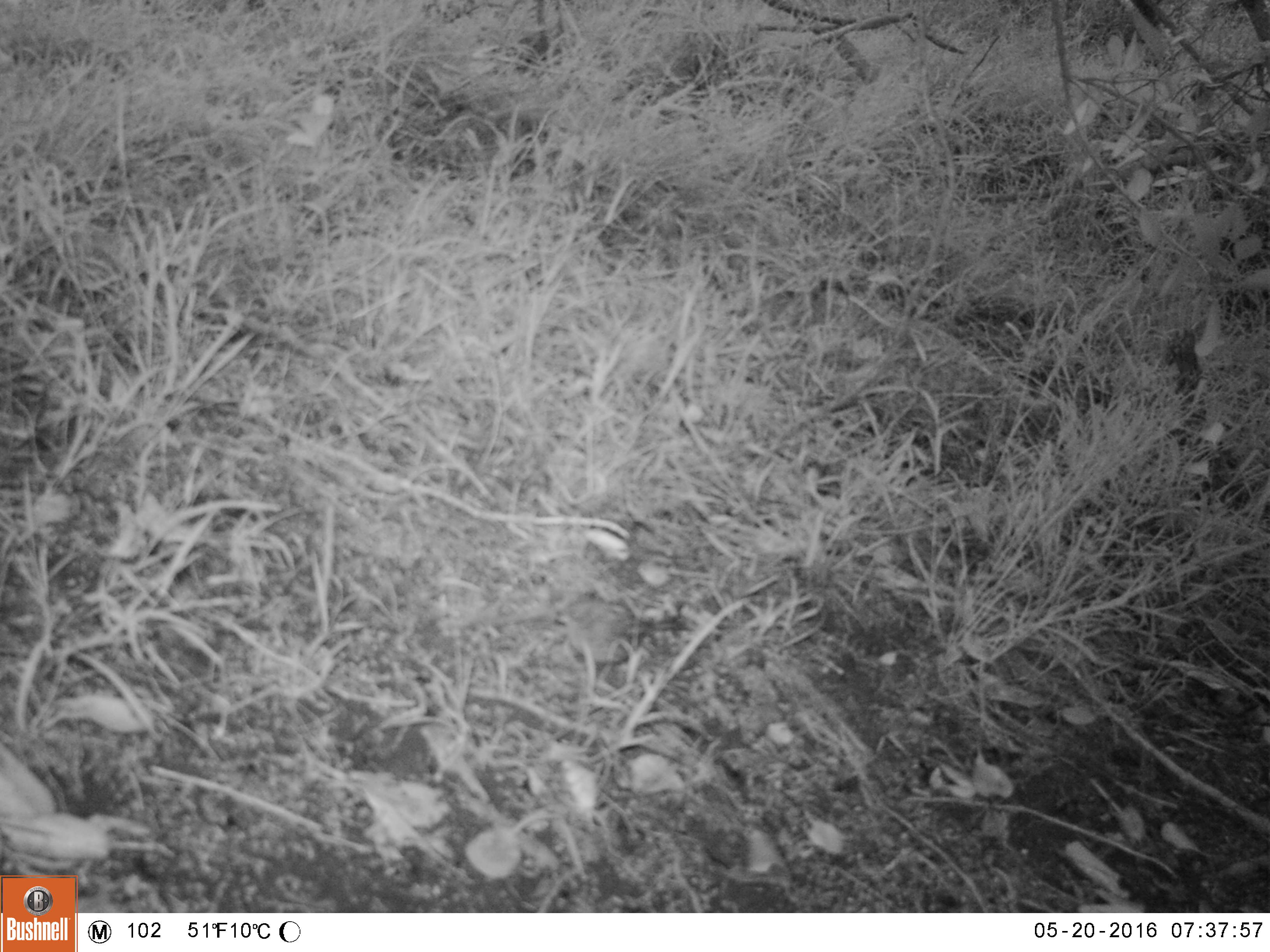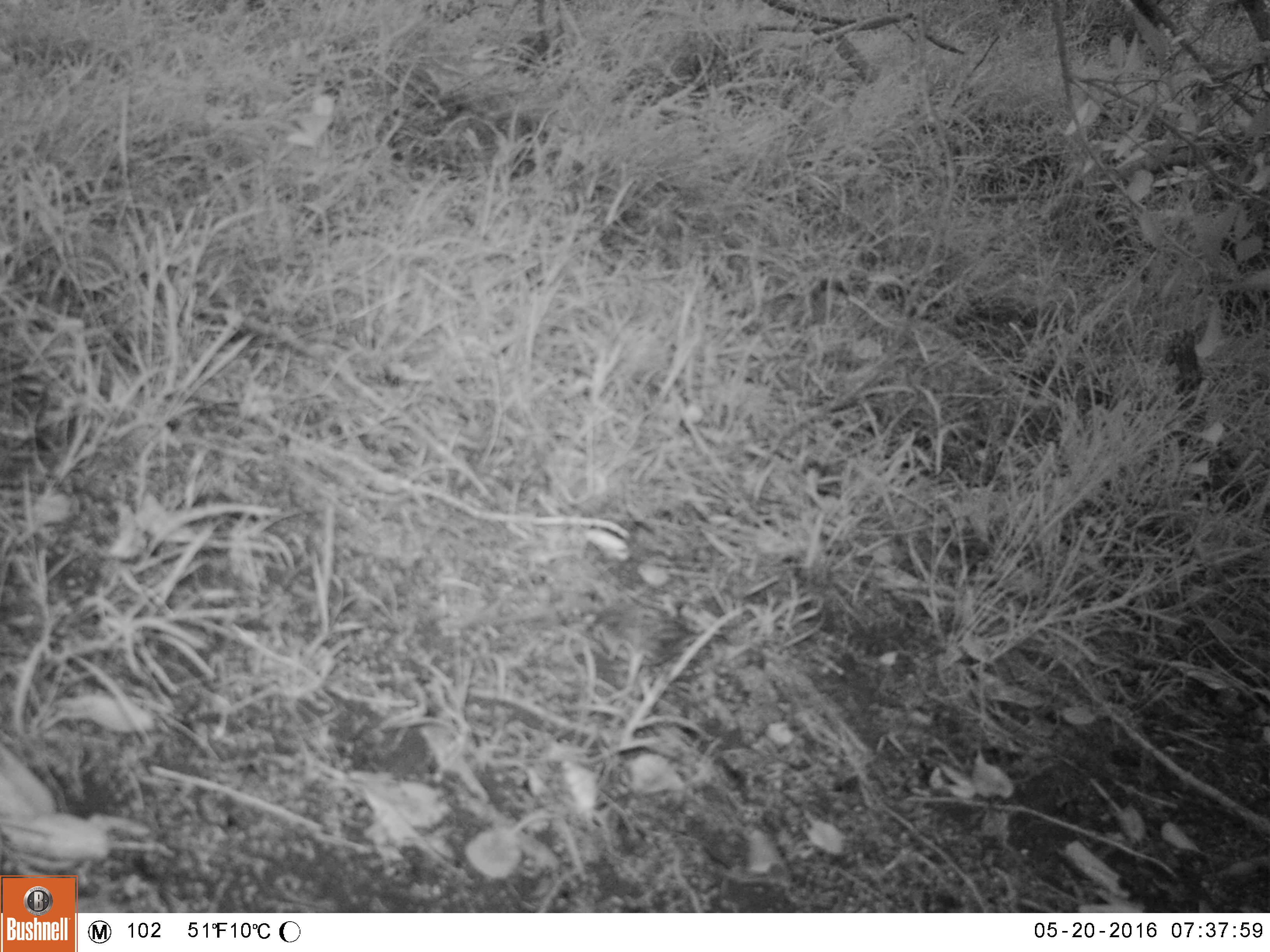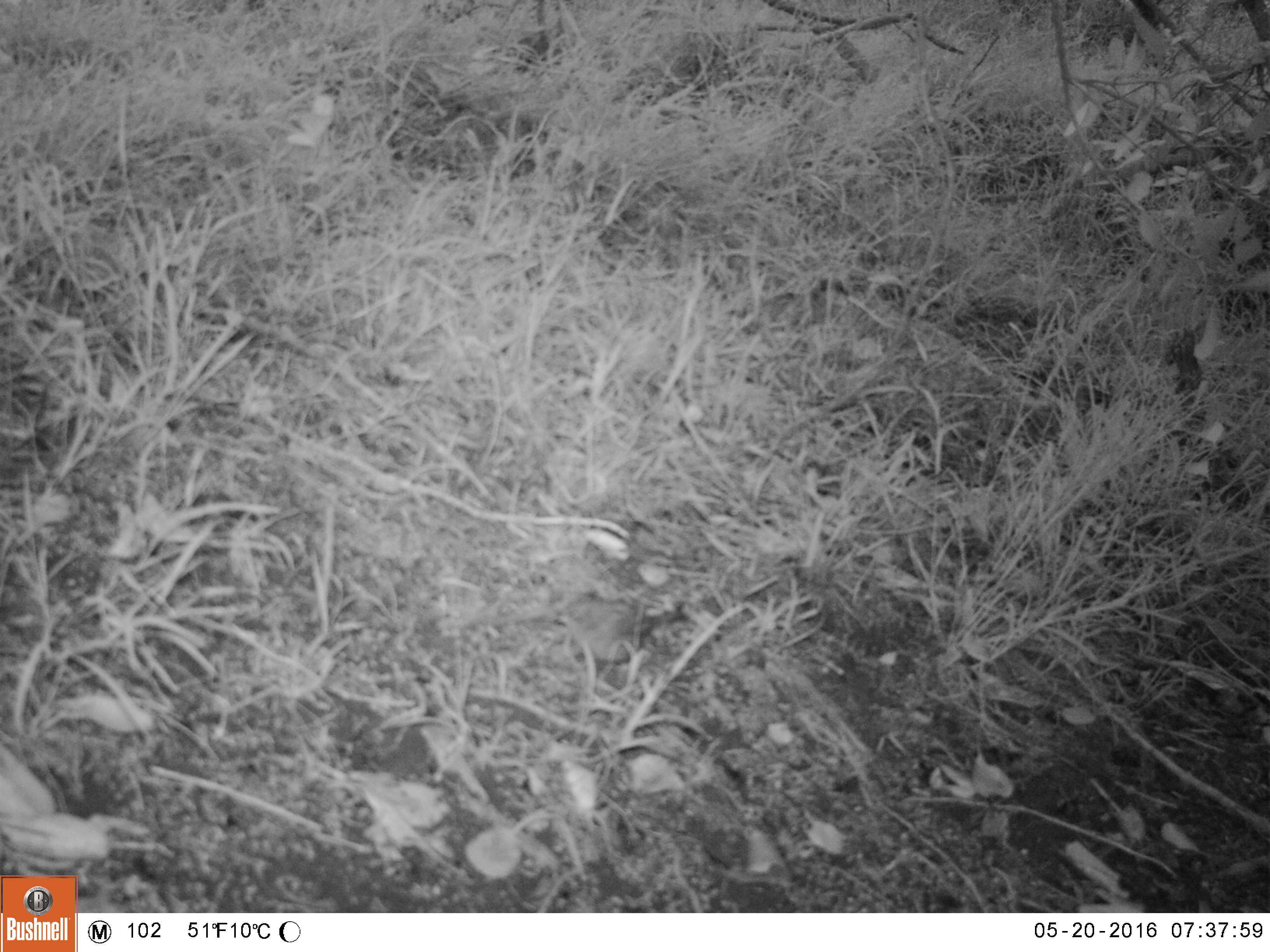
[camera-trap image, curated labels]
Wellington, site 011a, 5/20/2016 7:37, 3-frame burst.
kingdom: Animalia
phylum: Chordata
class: Aves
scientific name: Aves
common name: bird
Bird (Aves).